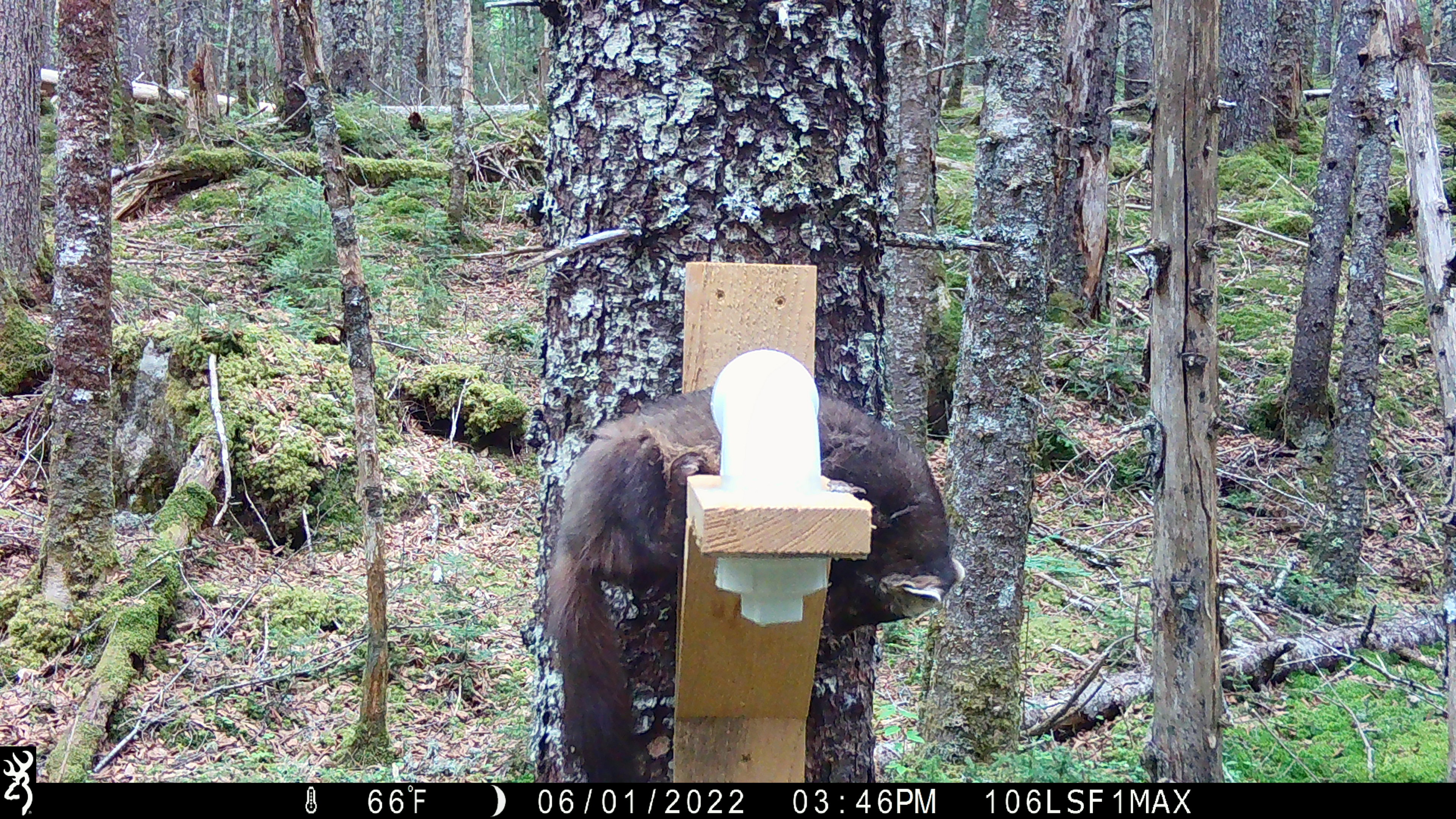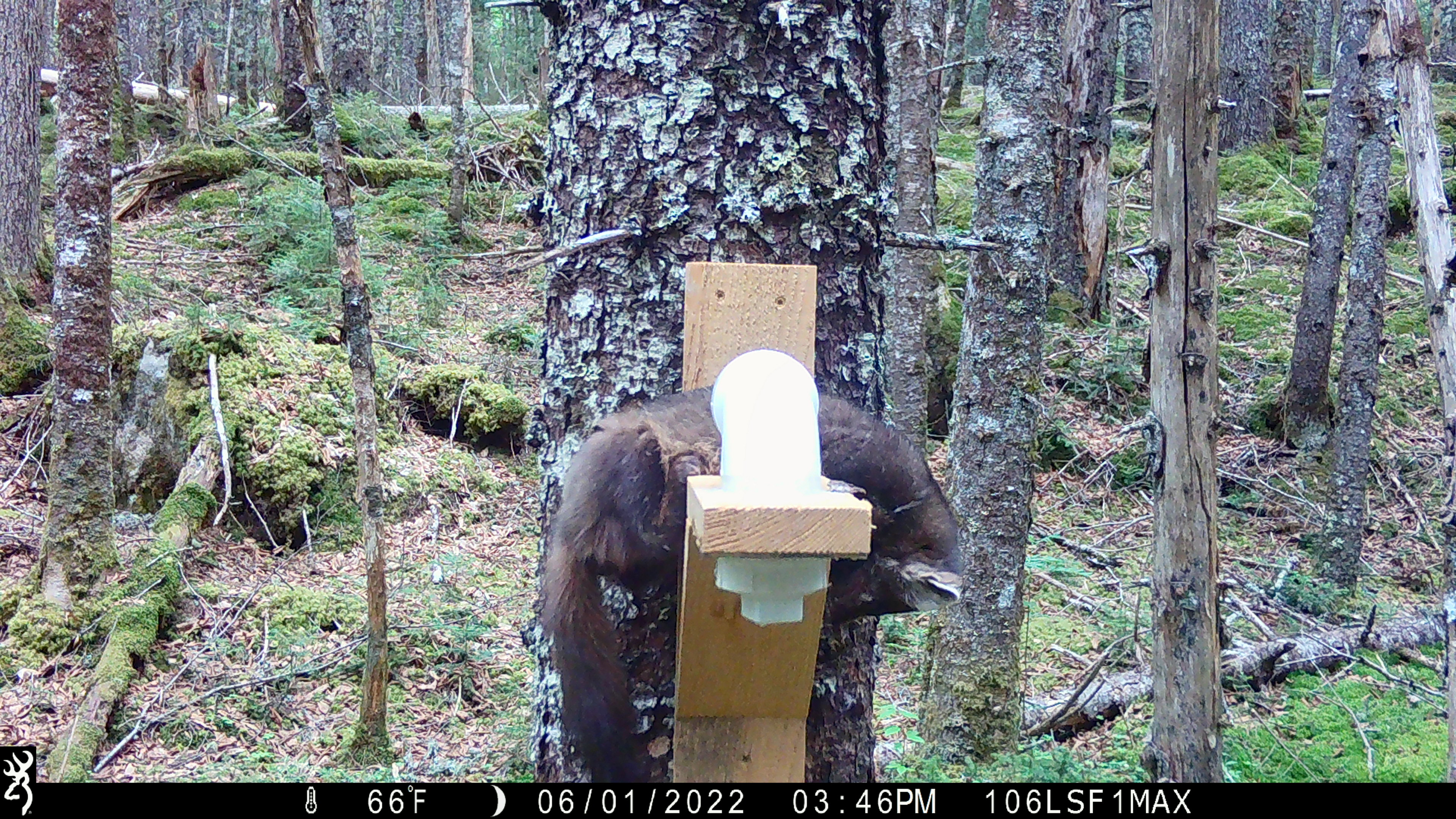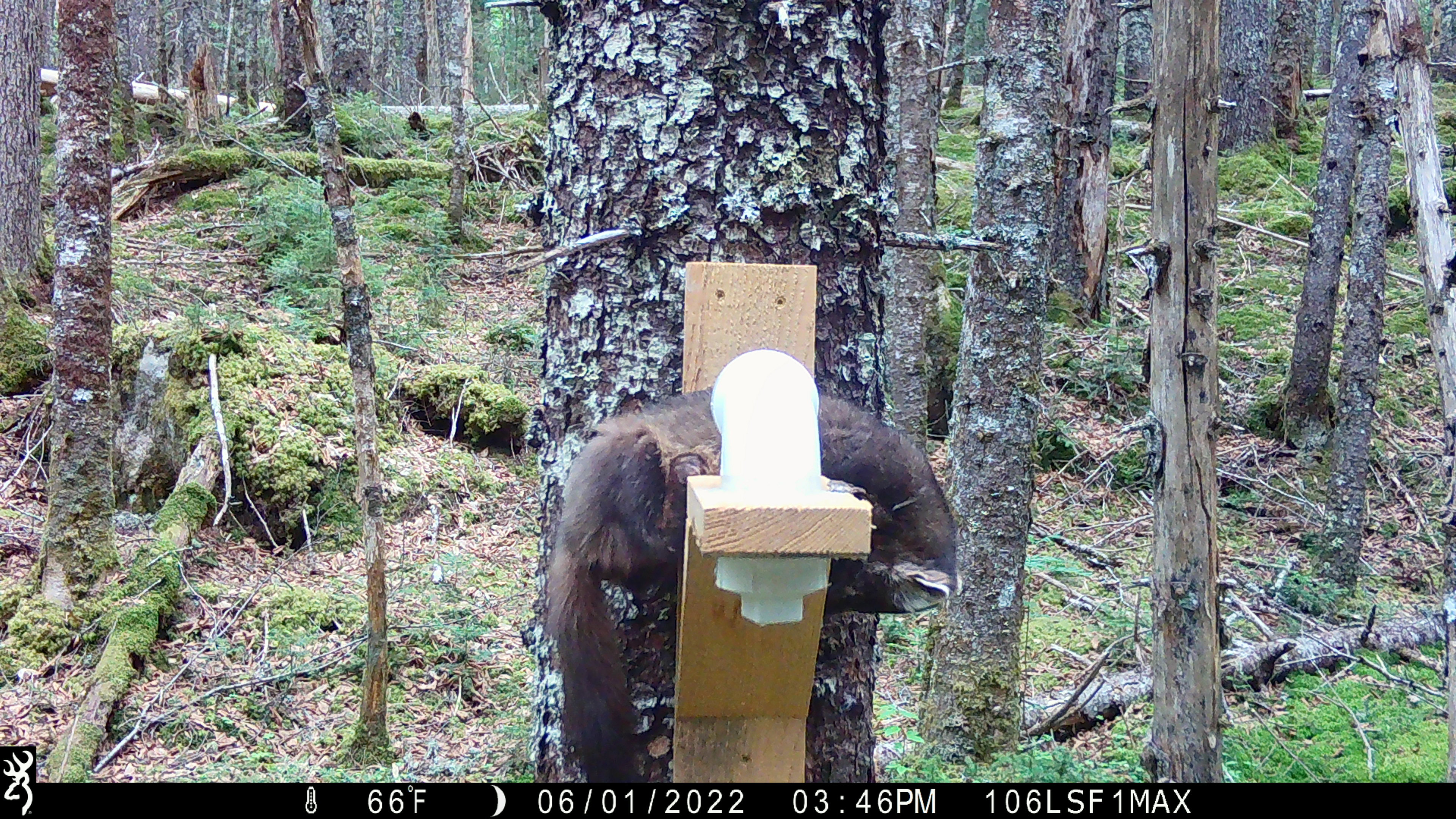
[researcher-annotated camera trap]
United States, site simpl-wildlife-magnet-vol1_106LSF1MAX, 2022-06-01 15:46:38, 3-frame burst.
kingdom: Animalia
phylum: Chordata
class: Mammalia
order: Carnivora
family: Mustelidae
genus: Martes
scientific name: Martes americana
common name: american marten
American marten (Martes americana).